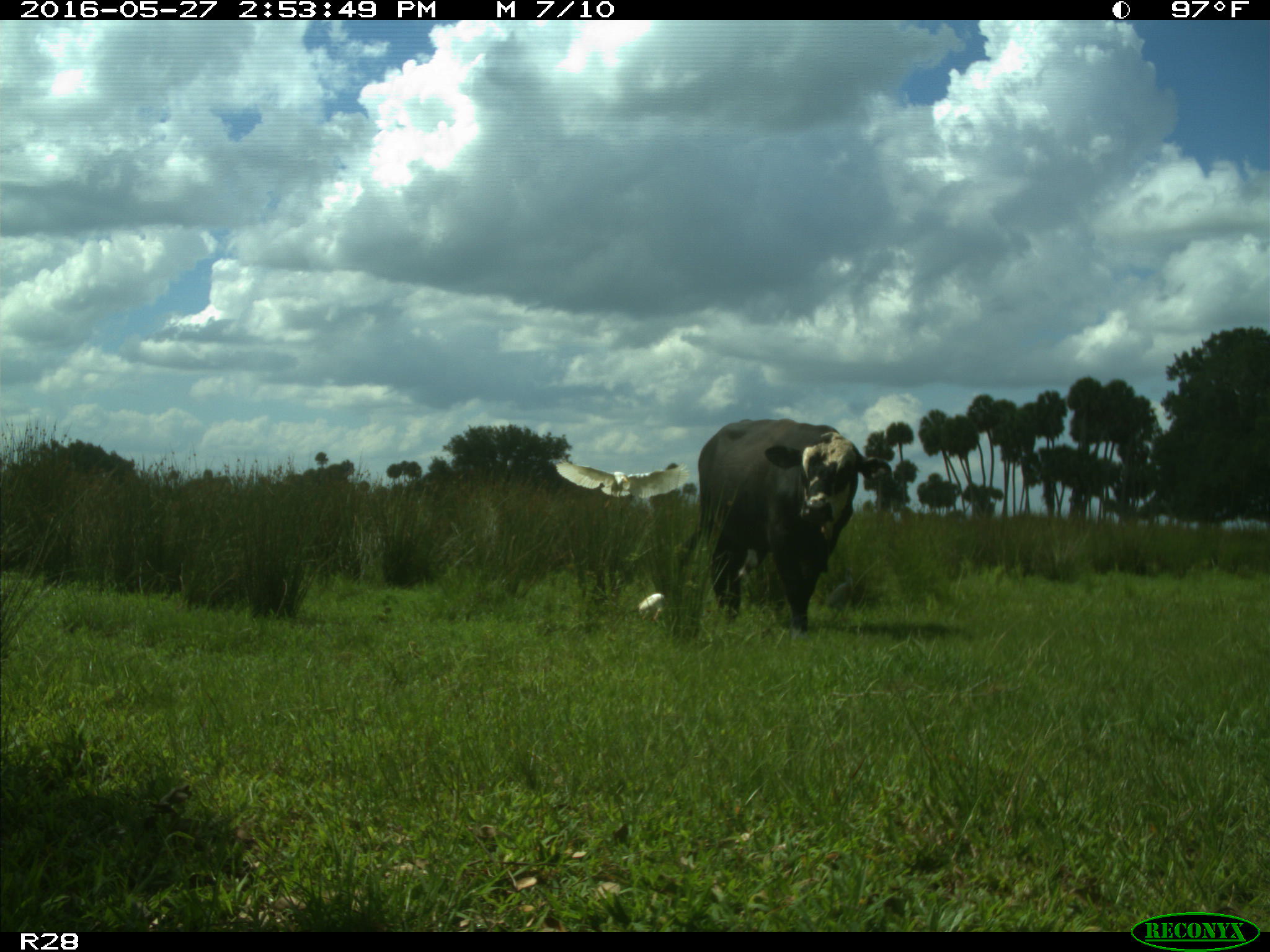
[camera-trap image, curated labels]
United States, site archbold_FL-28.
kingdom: Animalia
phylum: Chordata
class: Mammalia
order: Artiodactyla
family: Bovidae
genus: Bos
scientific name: Bos taurus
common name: domestic cow